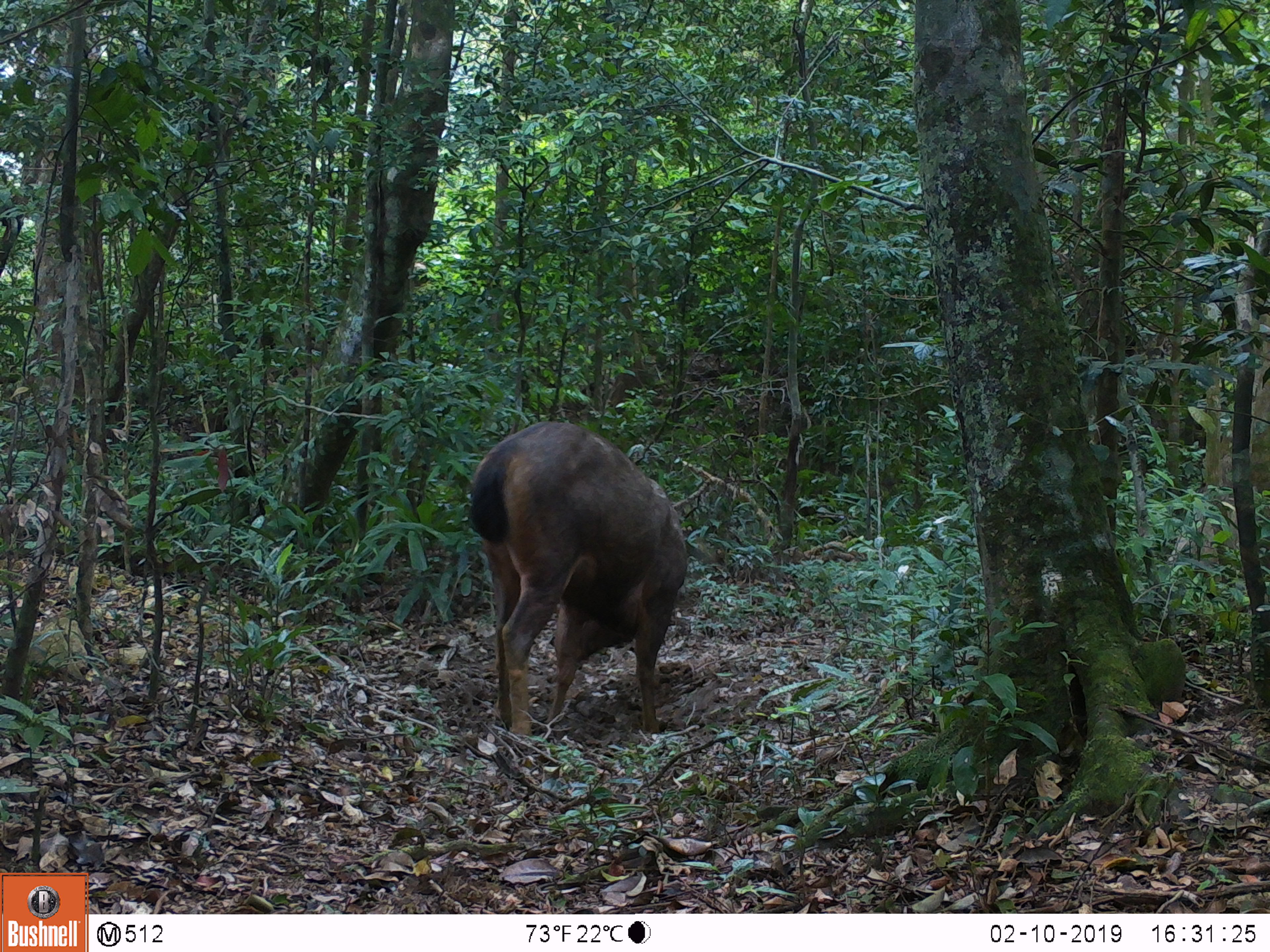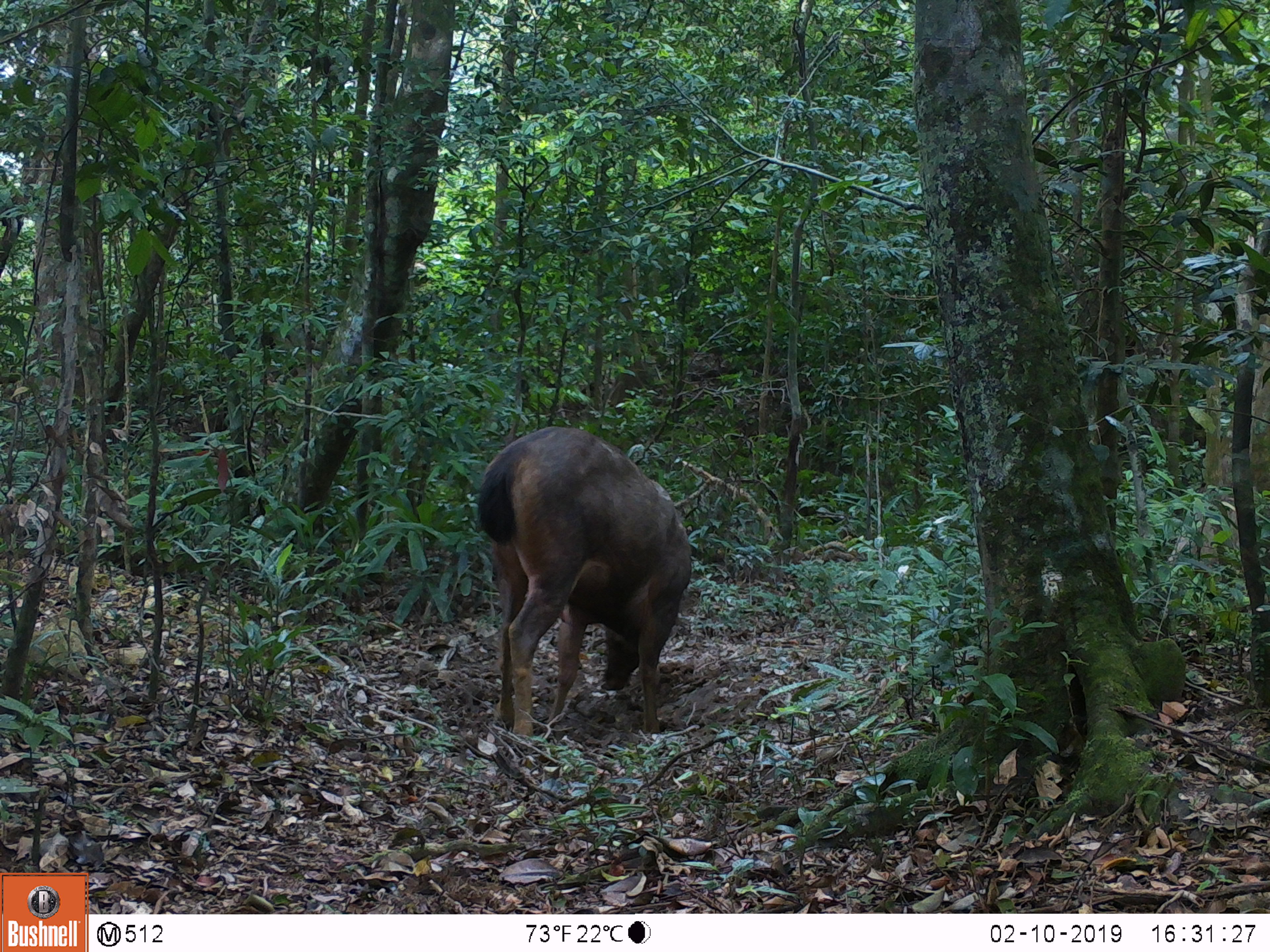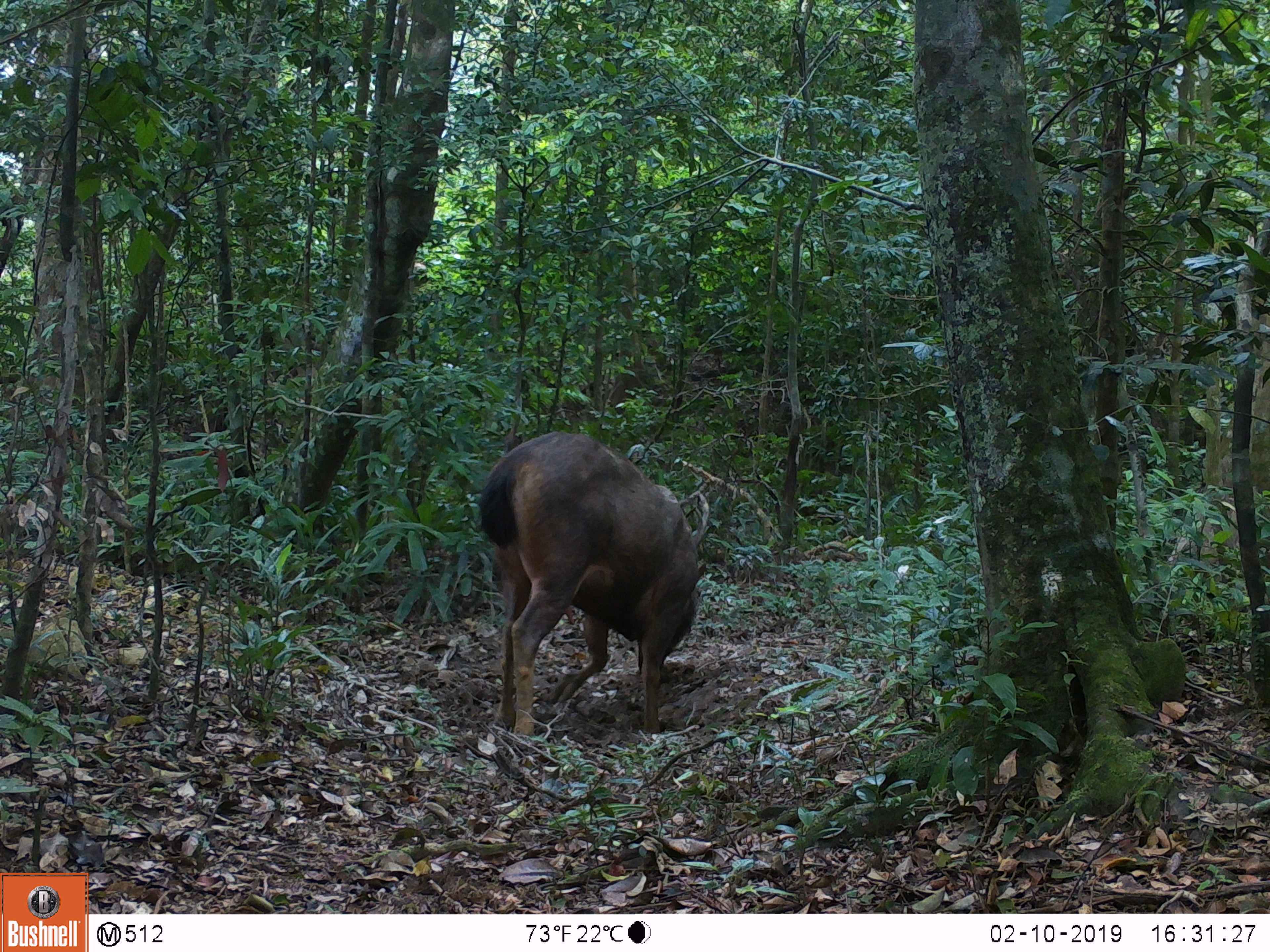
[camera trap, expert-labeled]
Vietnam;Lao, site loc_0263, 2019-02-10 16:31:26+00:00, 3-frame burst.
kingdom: Animalia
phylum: Chordata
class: Mammalia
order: Artiodactyla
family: Cervidae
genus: Rusa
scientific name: Rusa unicolor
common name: sambar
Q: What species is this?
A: Sambar (Rusa unicolor).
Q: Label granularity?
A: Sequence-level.